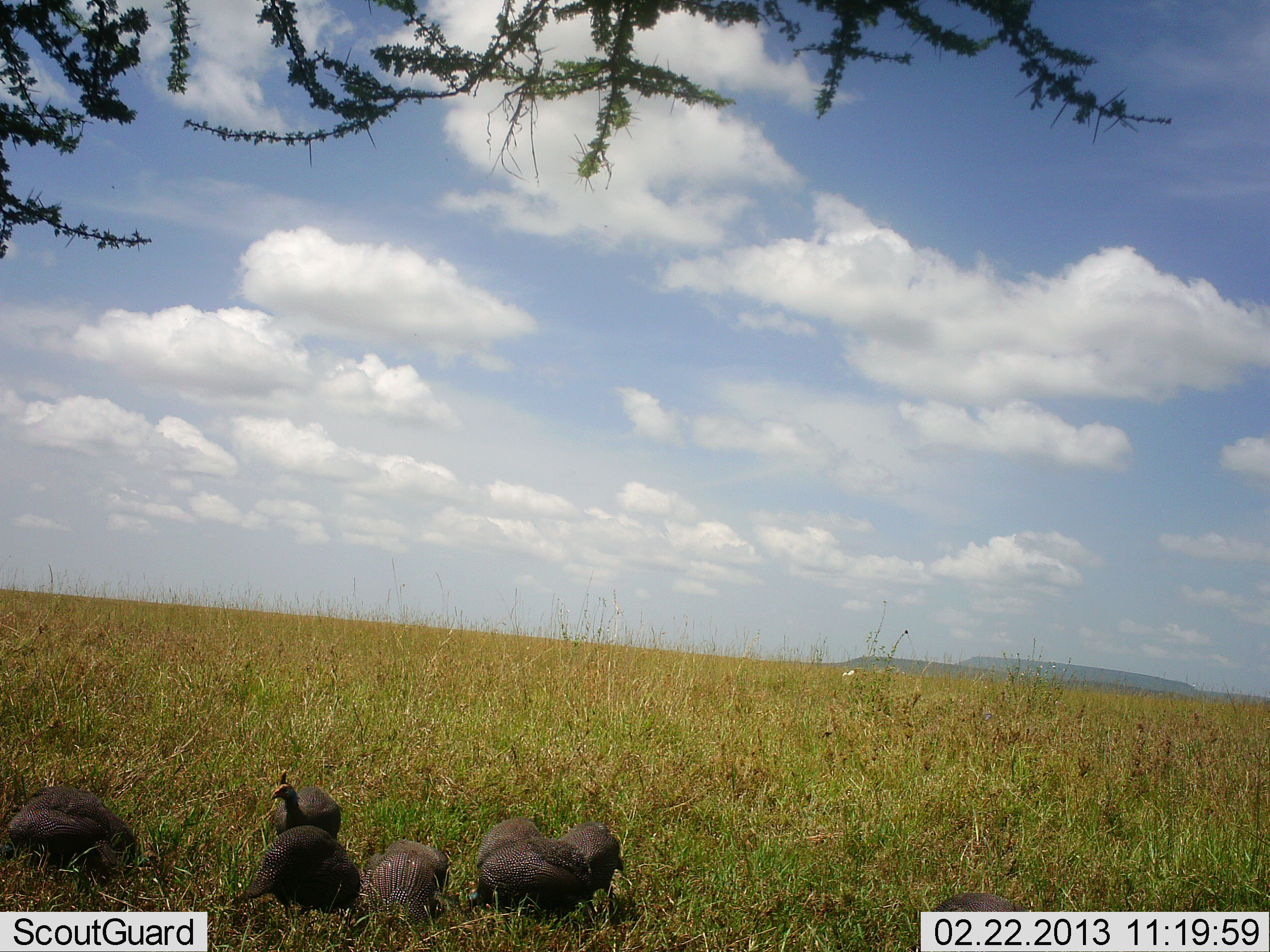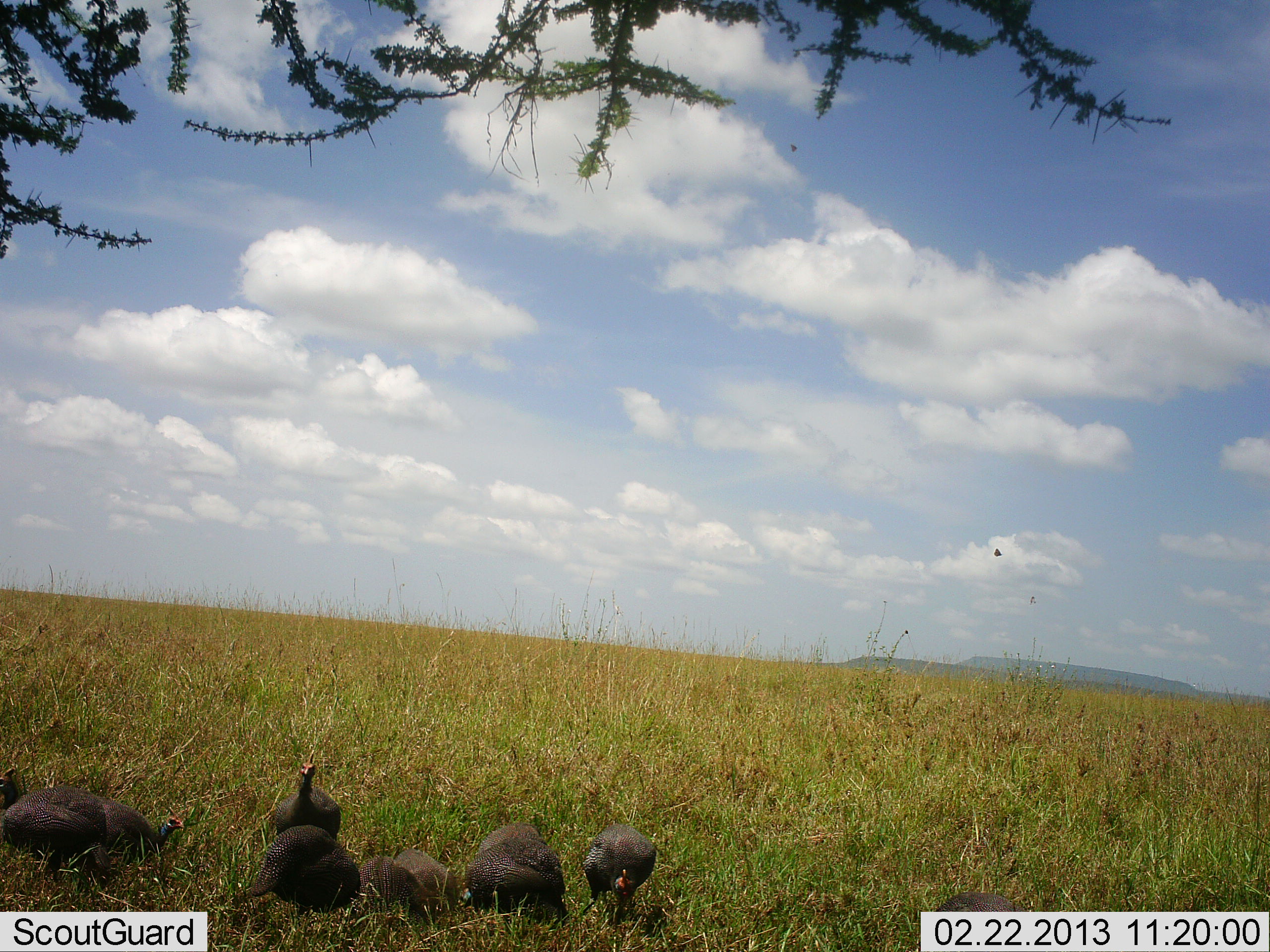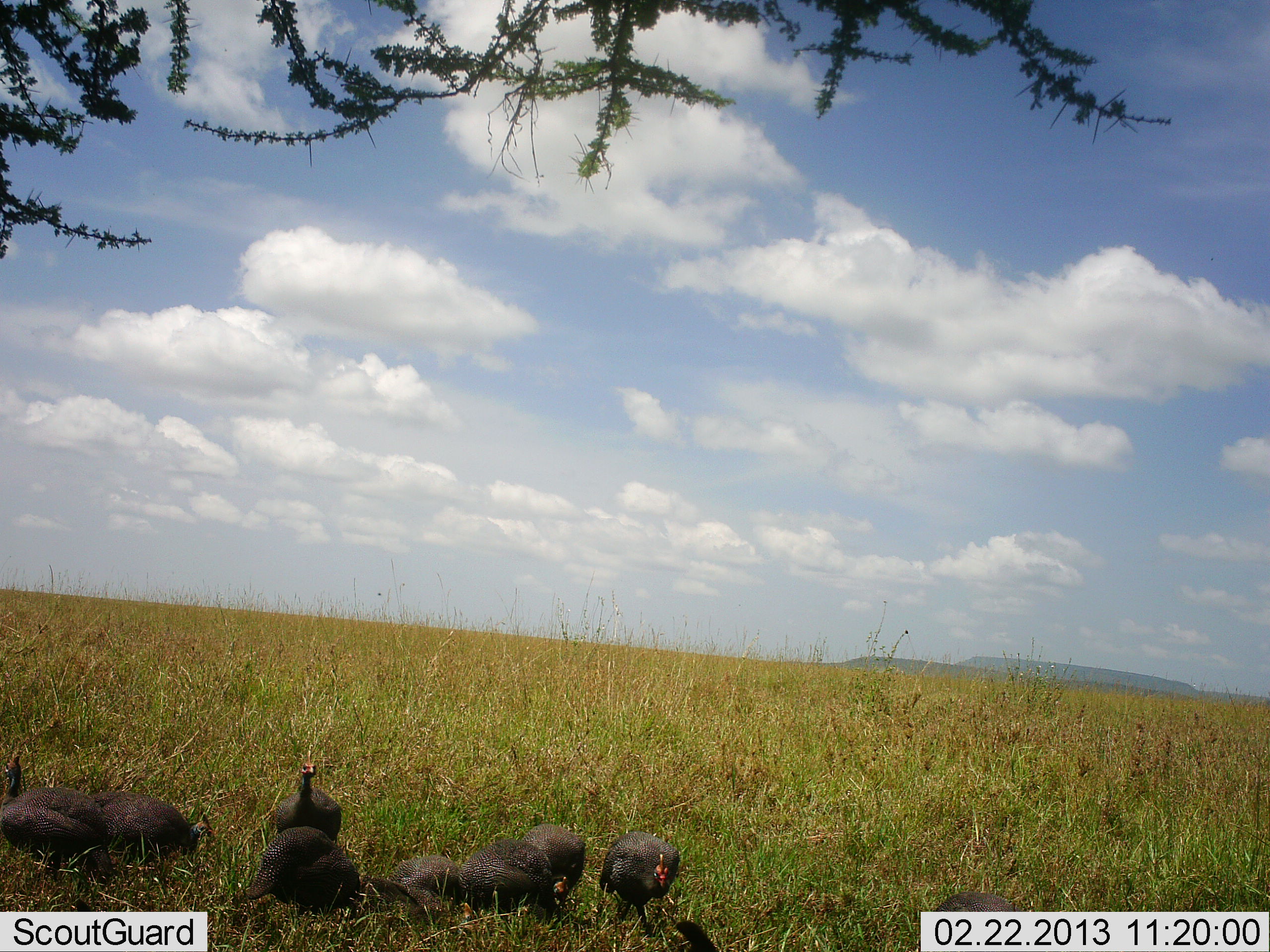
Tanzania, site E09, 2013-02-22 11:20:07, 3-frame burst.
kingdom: Animalia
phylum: Chordata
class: Aves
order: Galliformes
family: Numididae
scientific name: Numididae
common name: guinea fowl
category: guineafowl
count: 8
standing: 62%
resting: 5%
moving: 33%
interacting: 14%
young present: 5%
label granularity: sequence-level